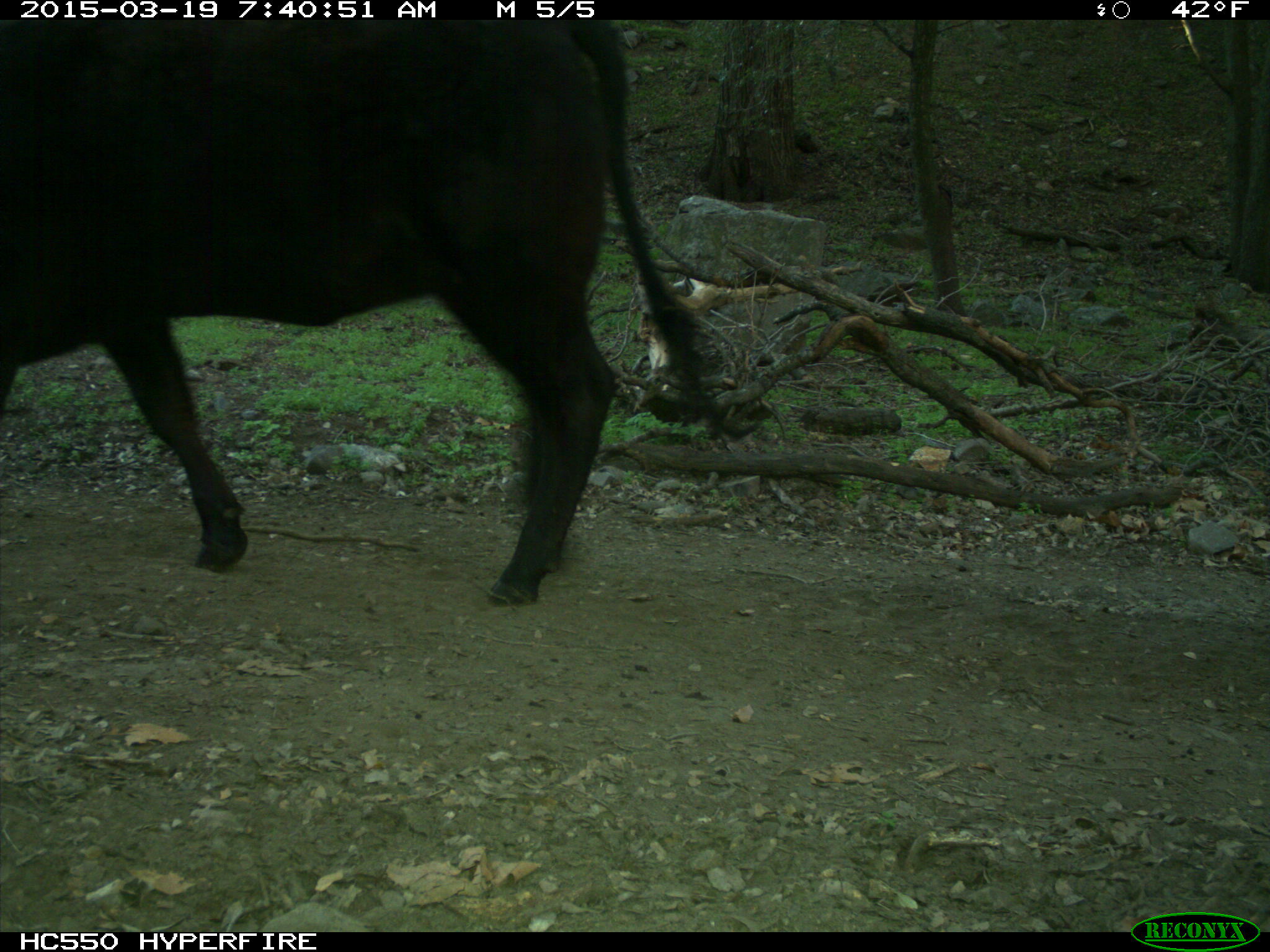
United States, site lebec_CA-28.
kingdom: Animalia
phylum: Chordata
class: Mammalia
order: Artiodactyla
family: Bovidae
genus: Bos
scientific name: Bos taurus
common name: domestic cow